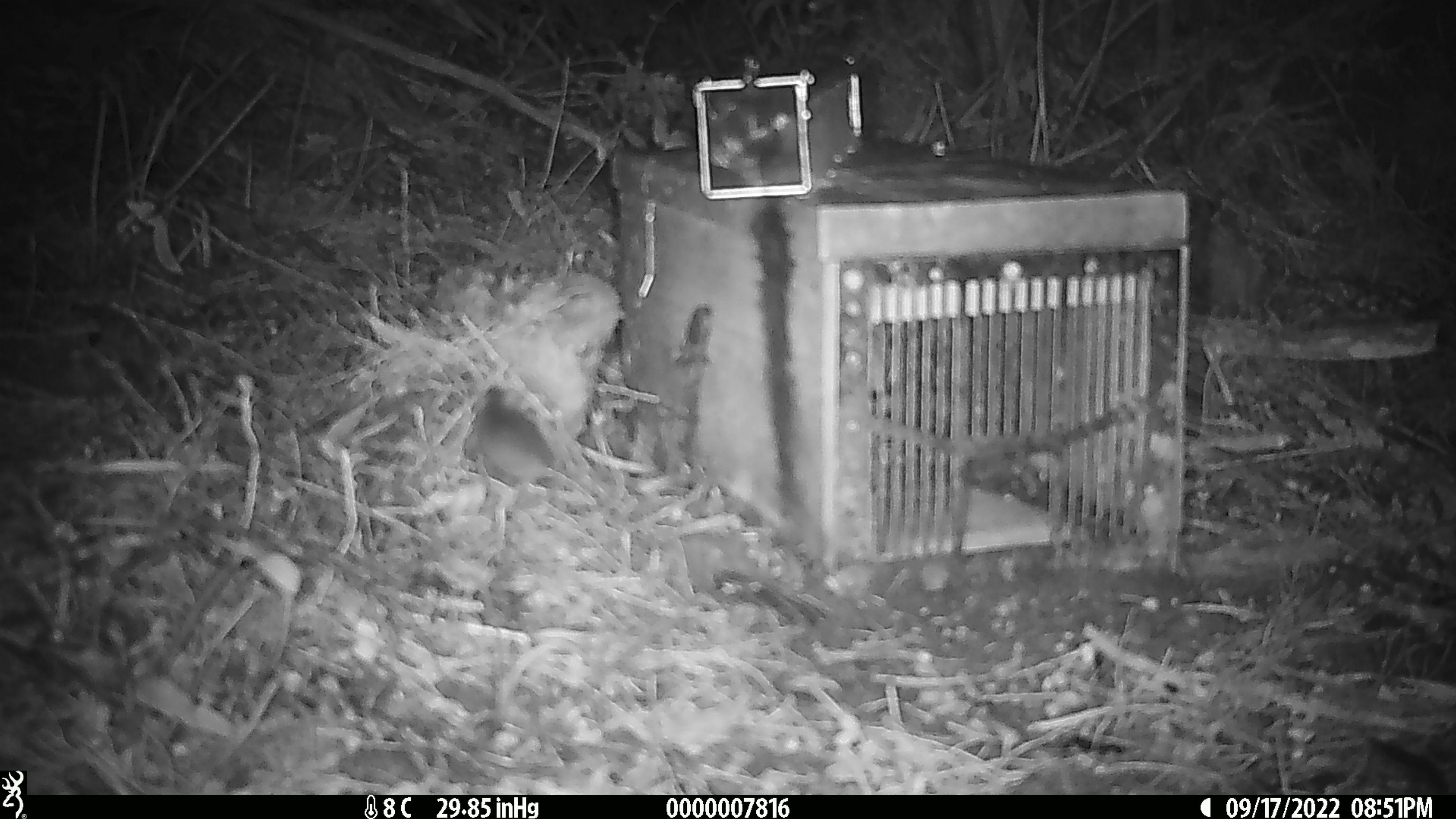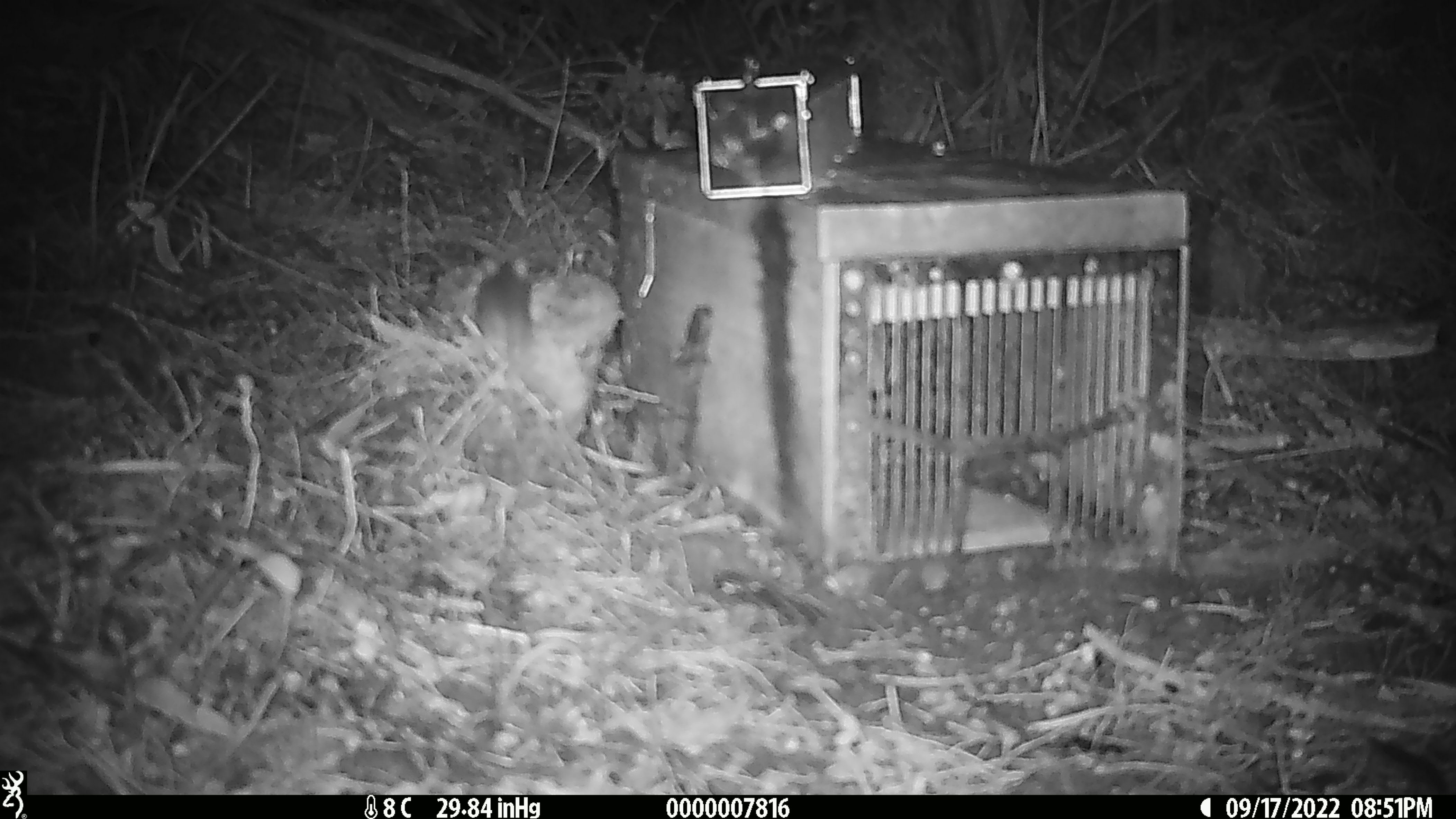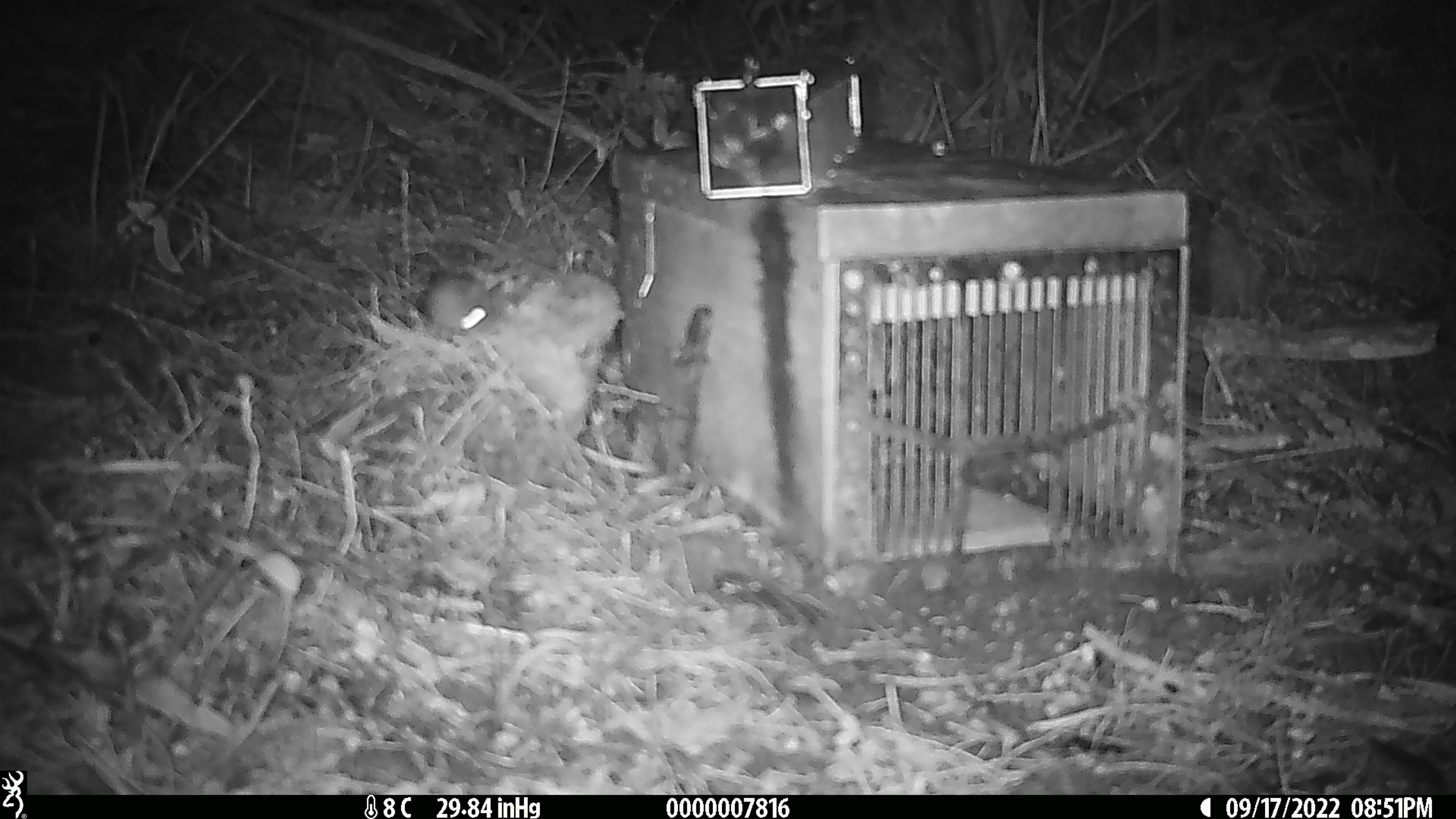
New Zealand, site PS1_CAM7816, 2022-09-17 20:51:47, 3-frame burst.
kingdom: Animalia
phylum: Chordata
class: Mammalia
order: Rodentia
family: Muridae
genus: Mus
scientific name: Mus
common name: mouse